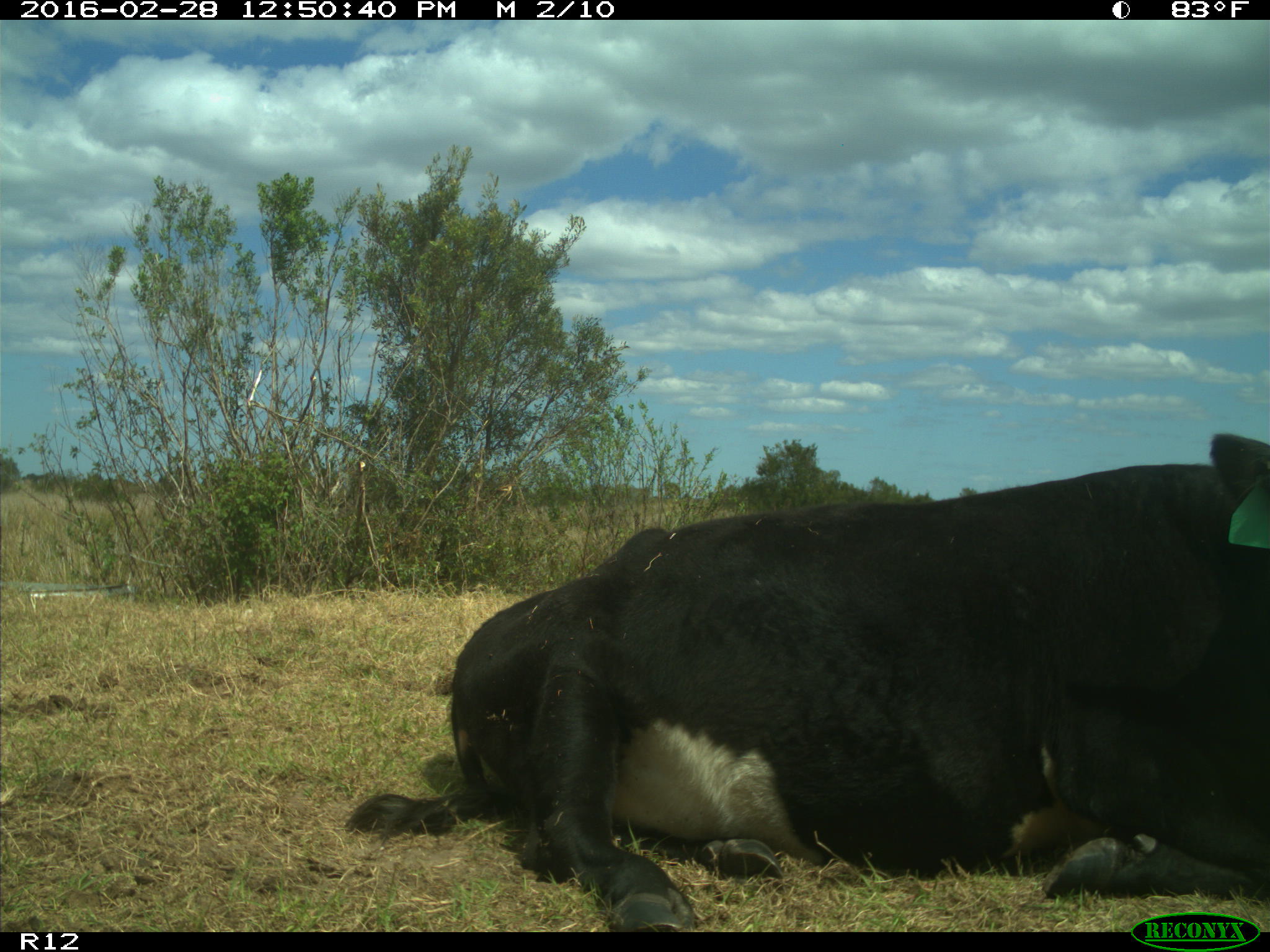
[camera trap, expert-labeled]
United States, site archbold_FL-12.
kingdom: Animalia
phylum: Chordata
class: Mammalia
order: Artiodactyla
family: Bovidae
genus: Bos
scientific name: Bos taurus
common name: domestic cow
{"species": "Bos taurus (domestic cow)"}